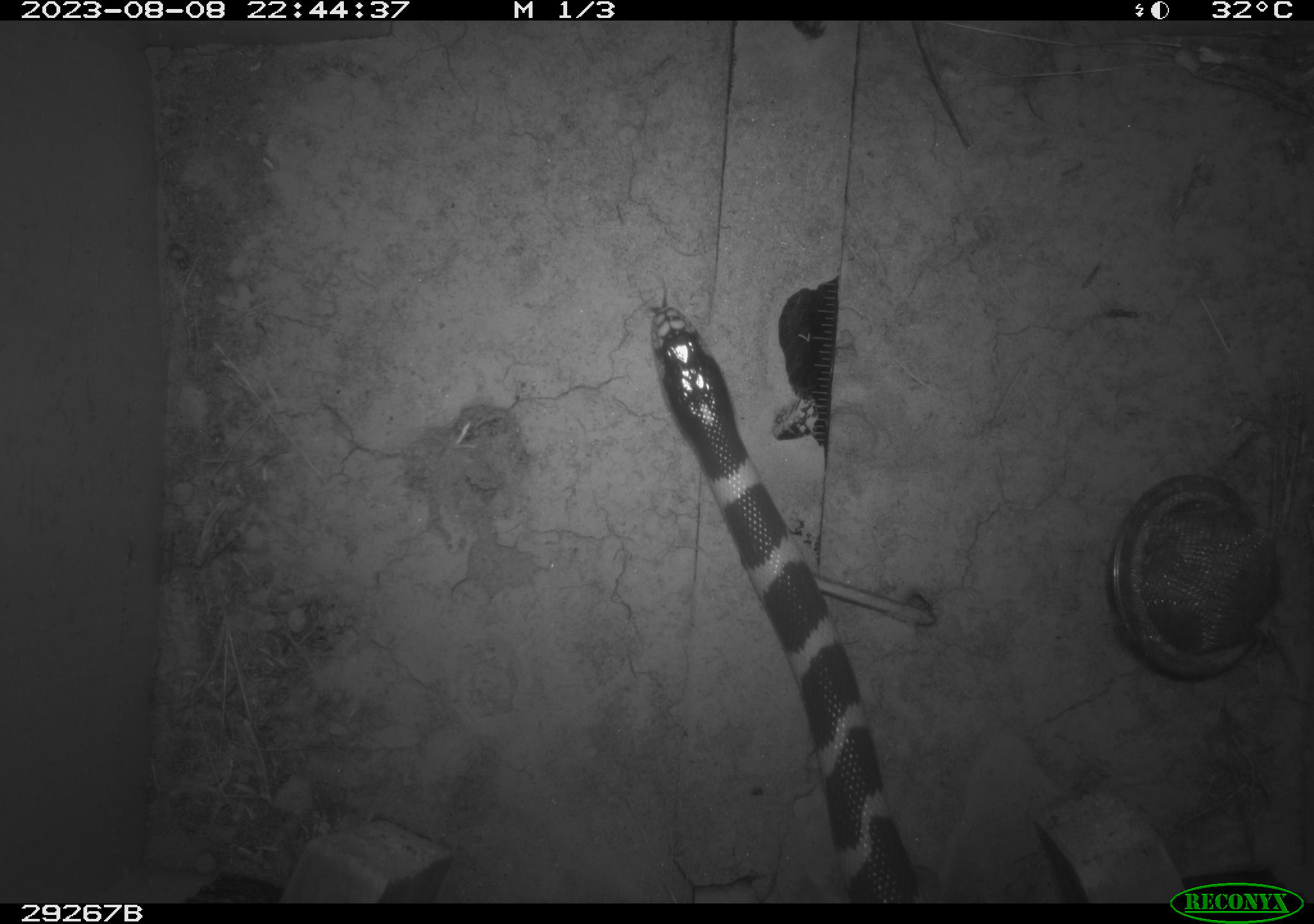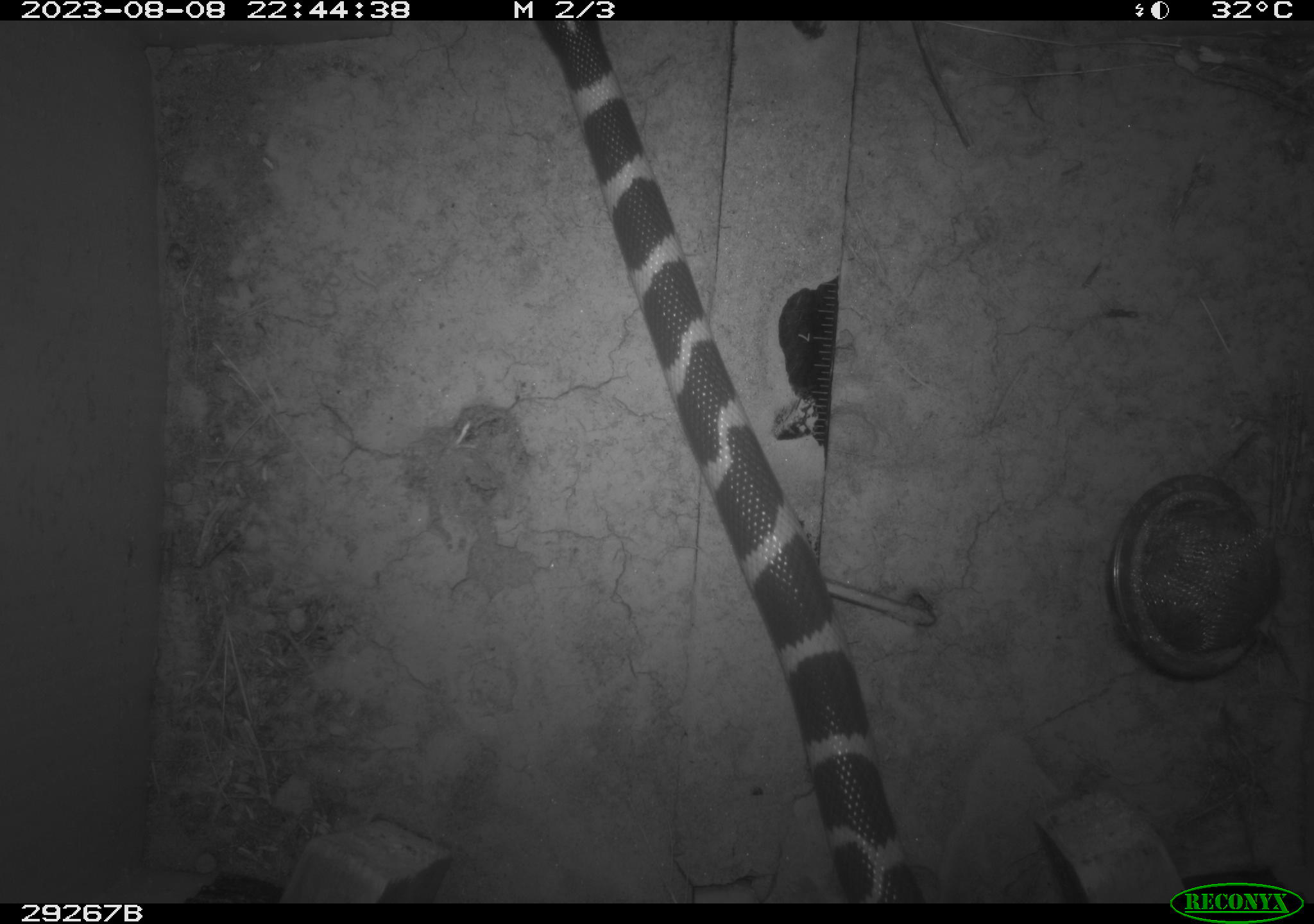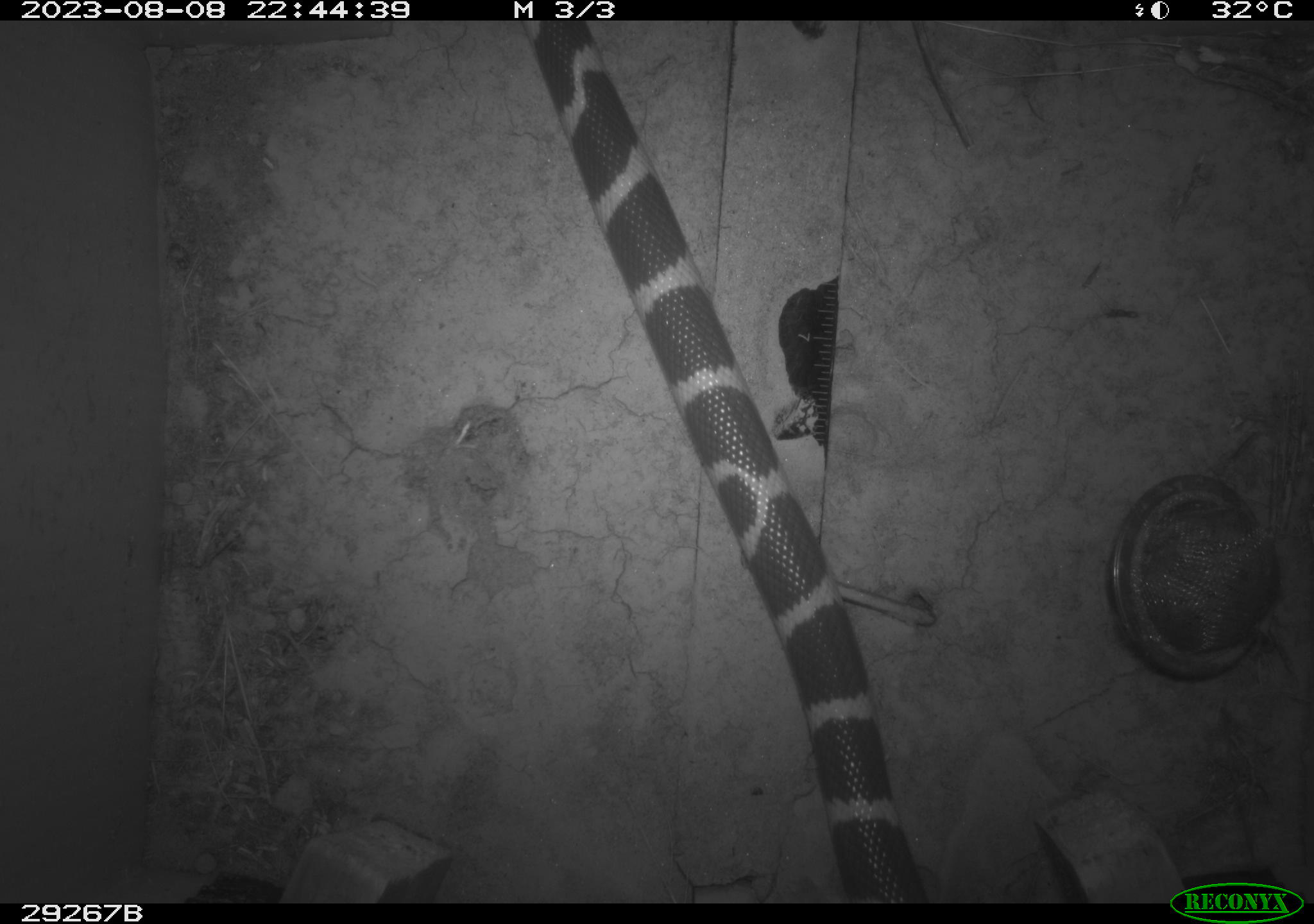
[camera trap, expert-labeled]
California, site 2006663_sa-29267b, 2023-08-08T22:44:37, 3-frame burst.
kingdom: Animalia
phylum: Chordata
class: Reptilia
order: Squamata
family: Colubridae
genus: Rhinocheilus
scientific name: Rhinocheilus lecontei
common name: long-nosed snake